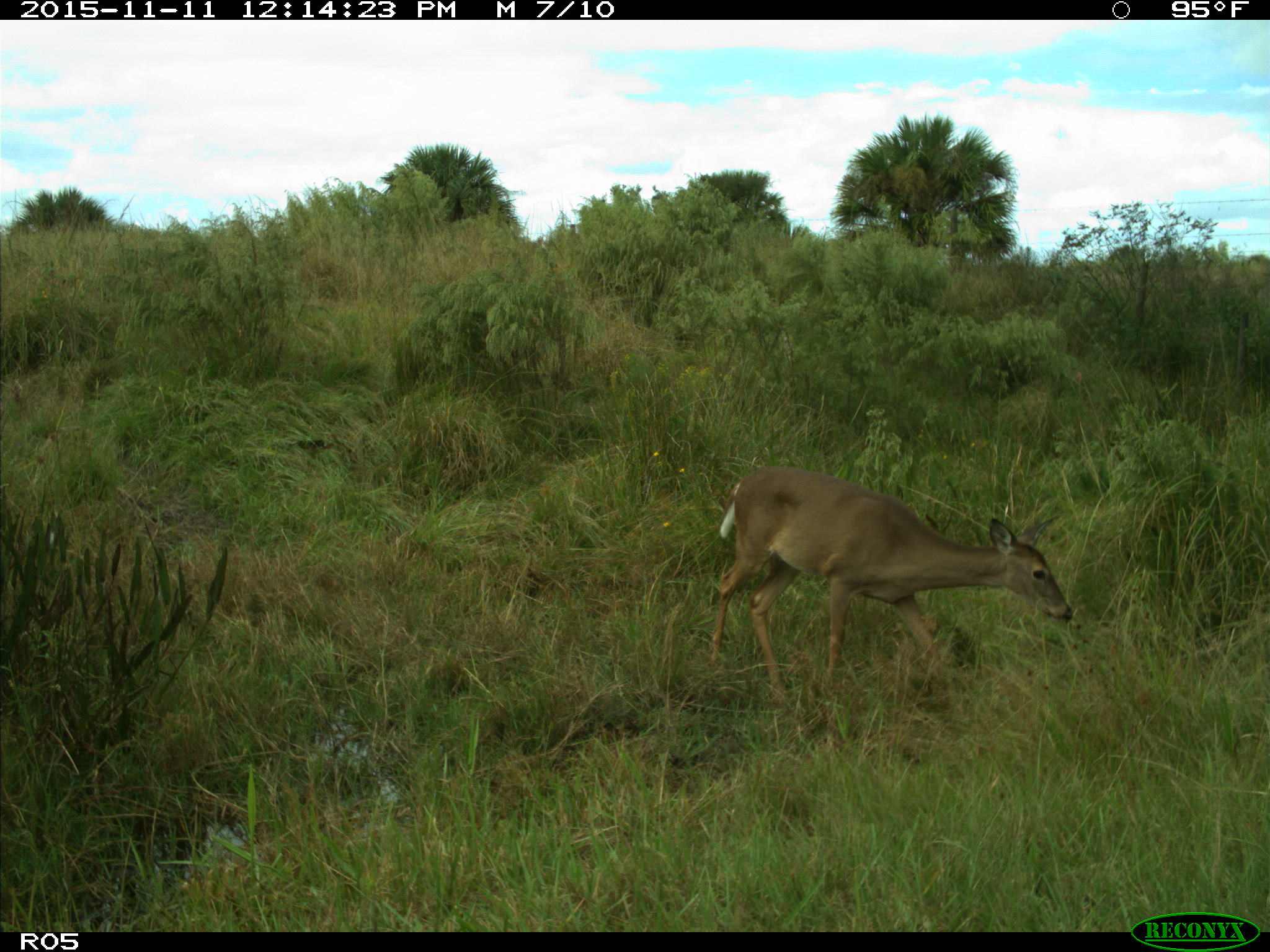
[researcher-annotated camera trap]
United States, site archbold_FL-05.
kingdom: Animalia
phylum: Chordata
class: Mammalia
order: Artiodactyla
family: Cervidae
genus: Odocoileus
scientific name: Odocoileus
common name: deer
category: unidentified deer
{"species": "unidentified deer (deer) (Odocoileus)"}